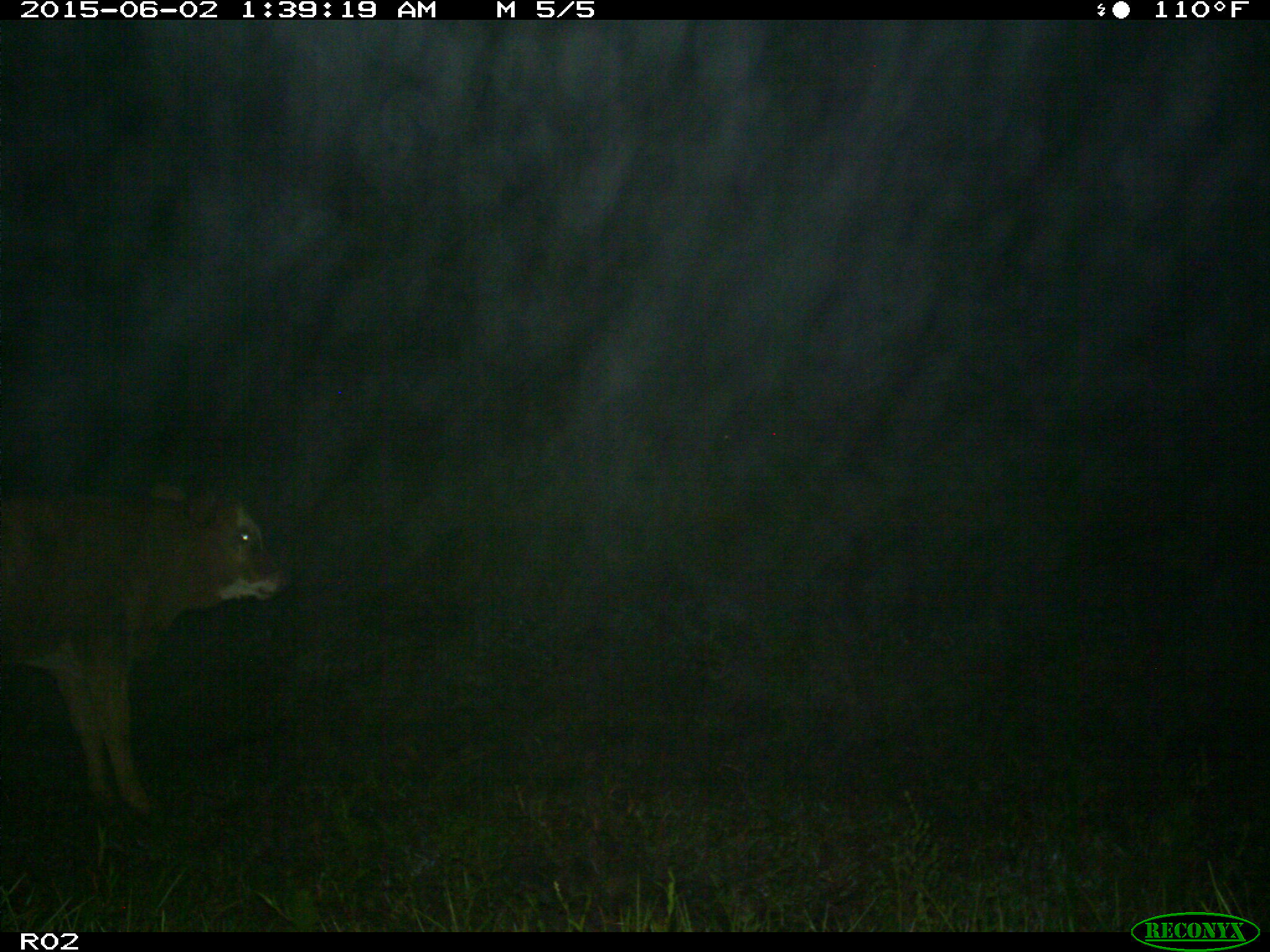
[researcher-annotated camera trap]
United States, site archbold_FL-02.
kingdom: Animalia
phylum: Chordata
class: Mammalia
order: Artiodactyla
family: Bovidae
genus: Bos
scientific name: Bos taurus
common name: domestic cow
Bos taurus (domestic cow).